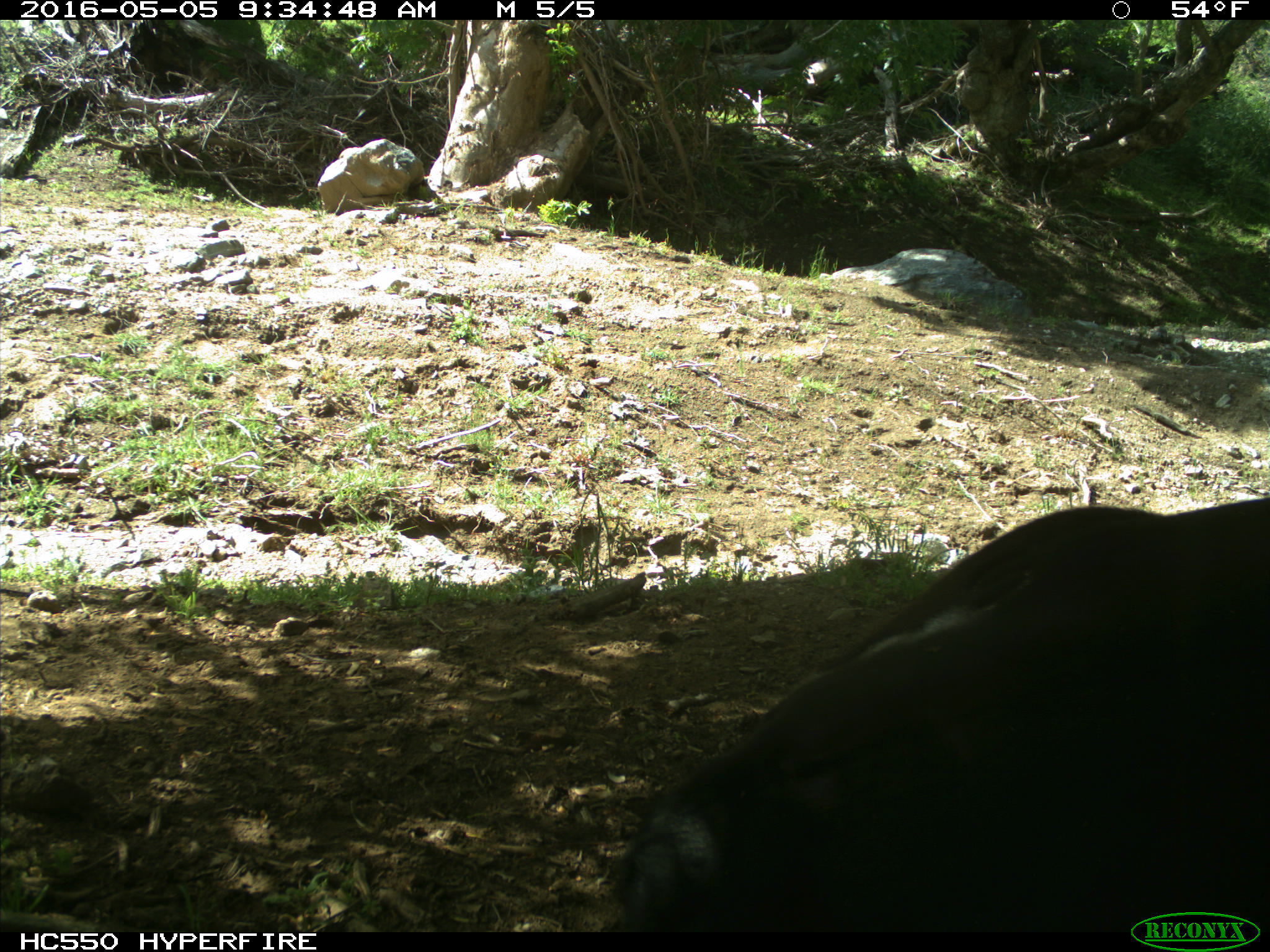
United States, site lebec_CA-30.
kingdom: Animalia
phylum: Chordata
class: Mammalia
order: Artiodactyla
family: Bovidae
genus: Bos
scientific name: Bos taurus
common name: domestic cow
Bos taurus (domestic cow).